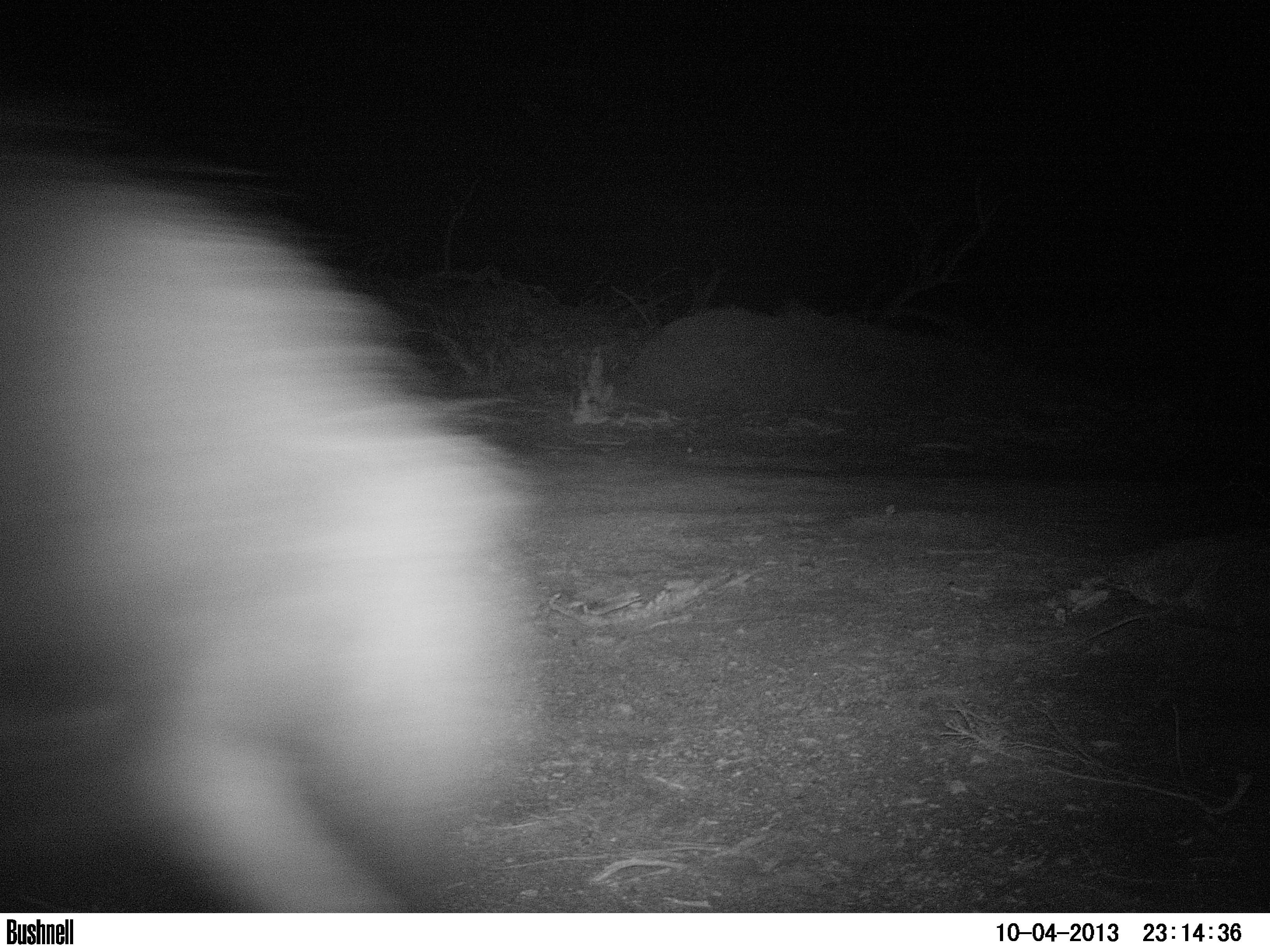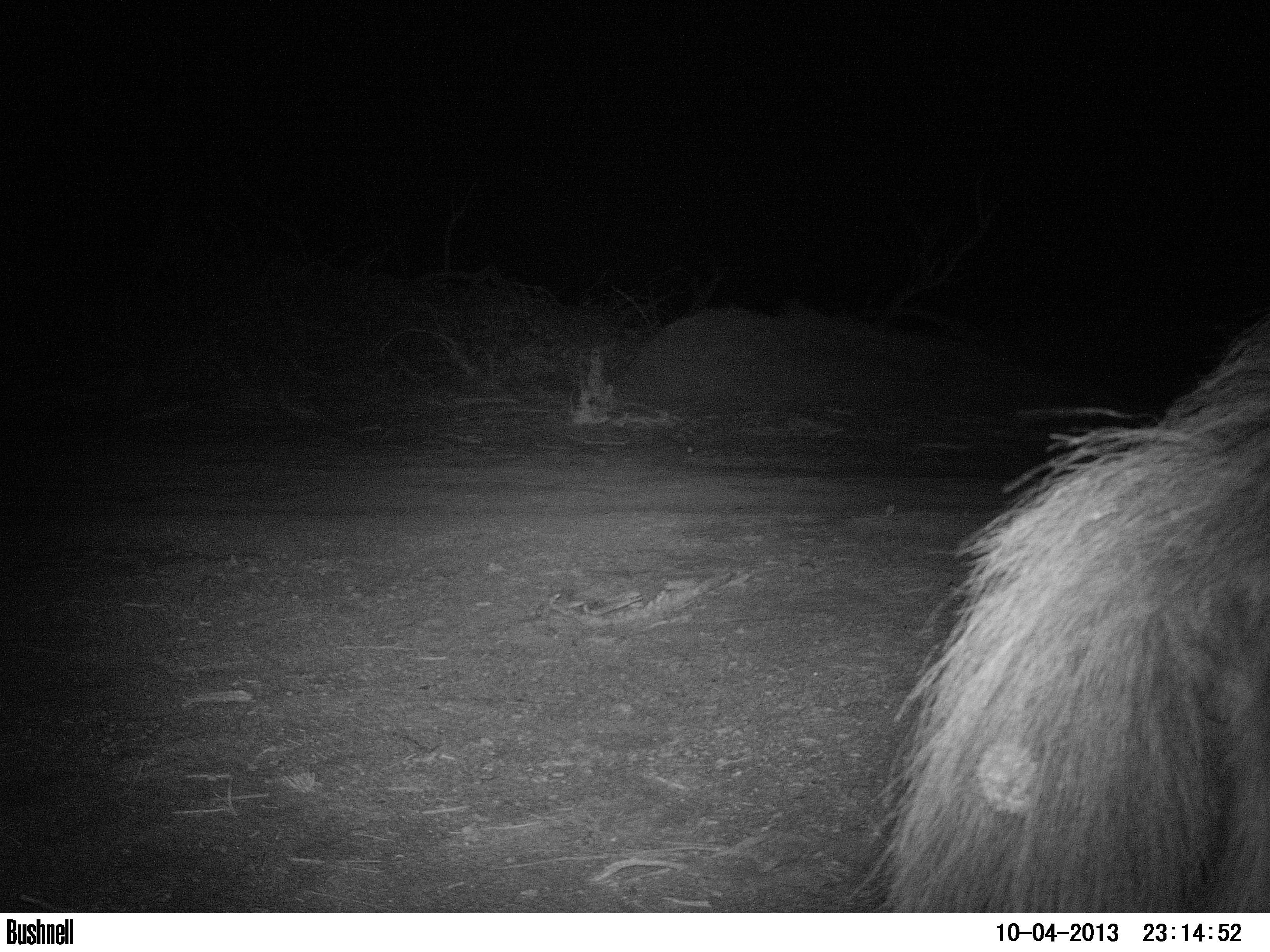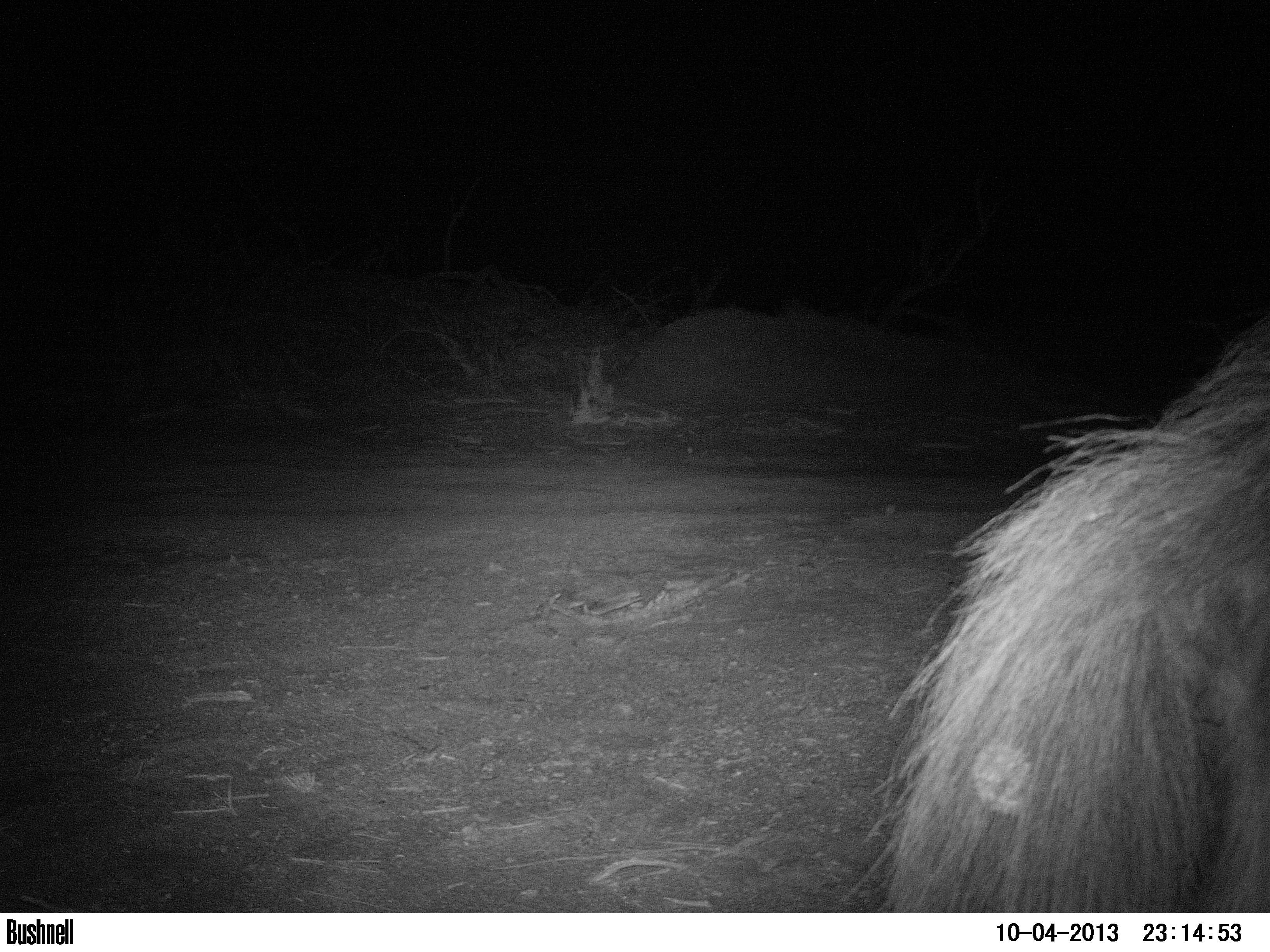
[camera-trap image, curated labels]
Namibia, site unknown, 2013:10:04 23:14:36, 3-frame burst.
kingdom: Animalia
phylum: Chordata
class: Mammalia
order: Carnivora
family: Hyaenidae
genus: Parahyaena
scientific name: Parahyaena brunnea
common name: brown hyena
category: hyaena brunnea